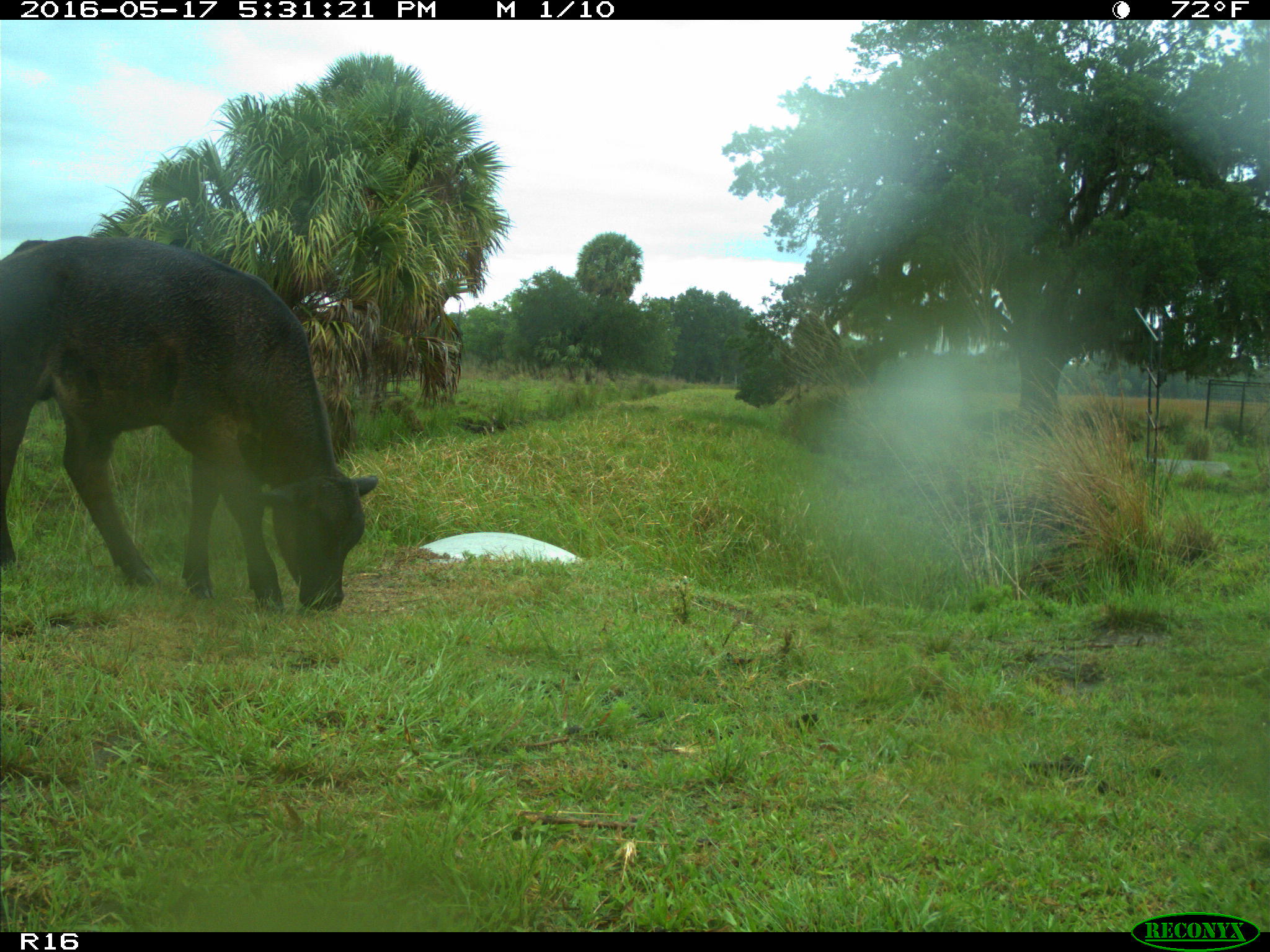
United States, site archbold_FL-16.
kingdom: Animalia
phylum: Chordata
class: Mammalia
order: Artiodactyla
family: Bovidae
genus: Bos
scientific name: Bos taurus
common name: domestic cow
Bos taurus (domestic cow).